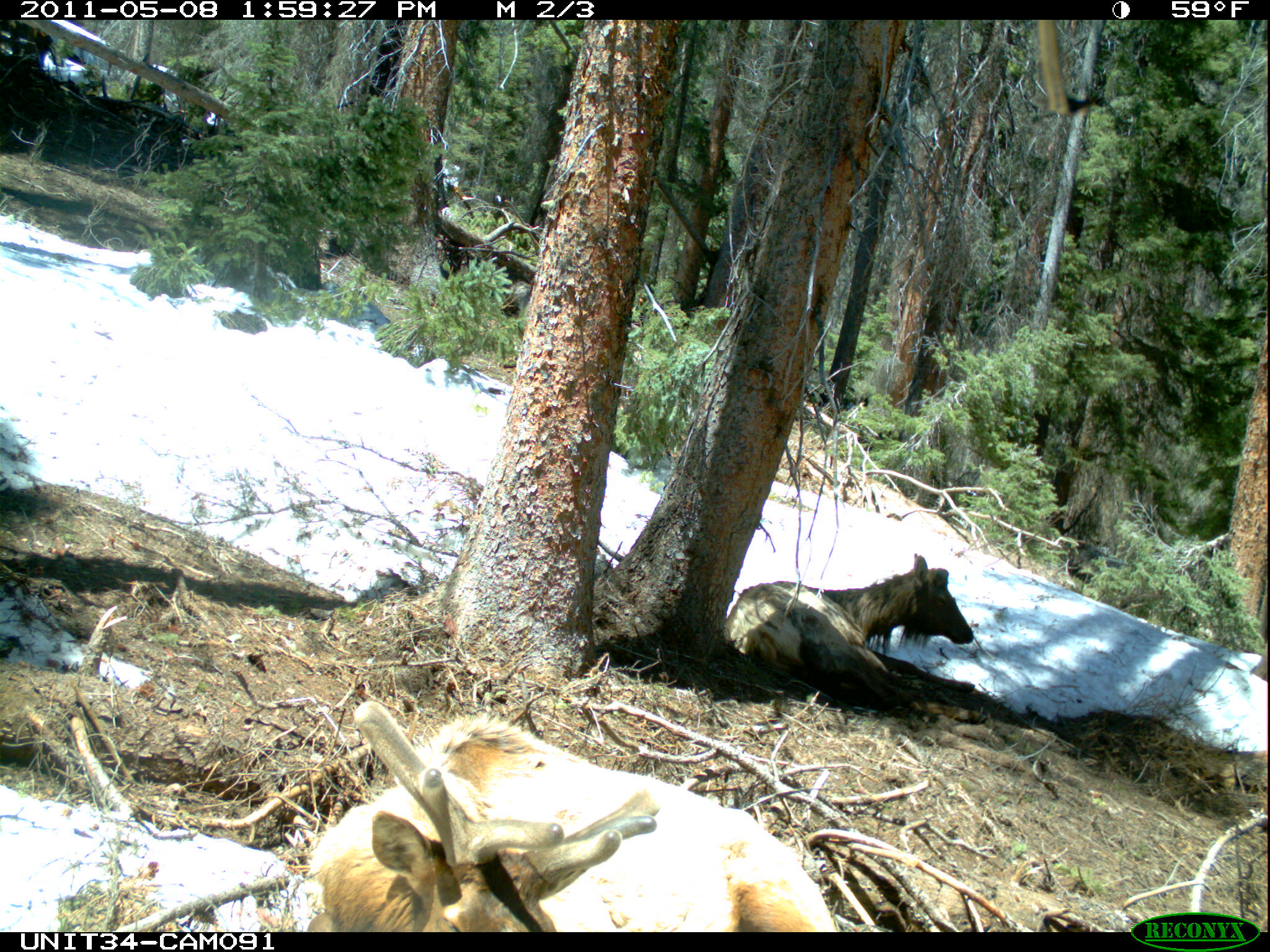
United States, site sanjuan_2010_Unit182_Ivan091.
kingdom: Animalia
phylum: Chordata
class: Mammalia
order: Artiodactyla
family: Cervidae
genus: Cervus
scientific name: Cervus elaphus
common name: red deer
Cervus elaphus (red deer).